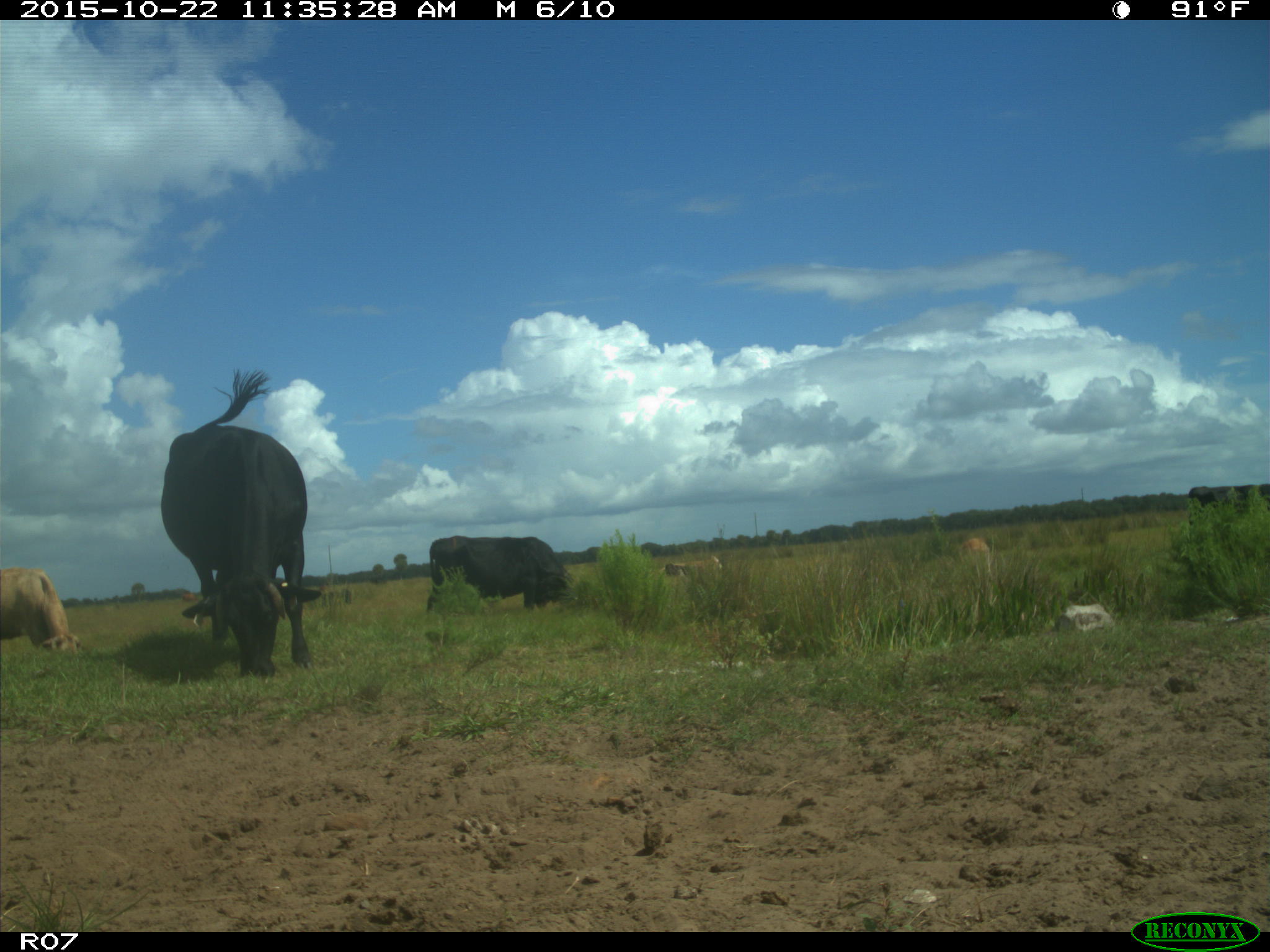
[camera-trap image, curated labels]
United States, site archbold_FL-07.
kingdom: Animalia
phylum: Chordata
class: Mammalia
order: Artiodactyla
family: Bovidae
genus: Bos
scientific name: Bos taurus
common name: domestic cow